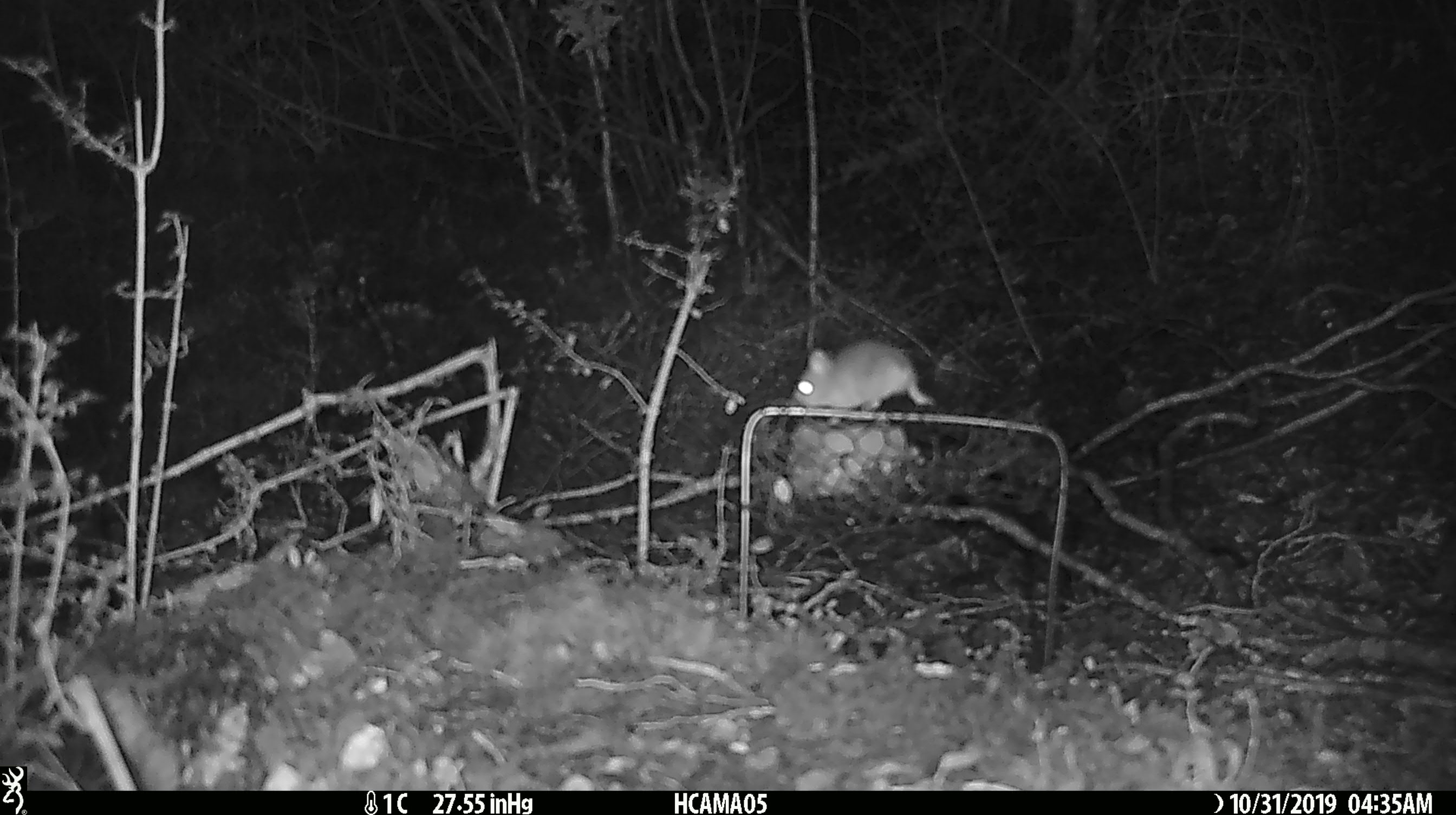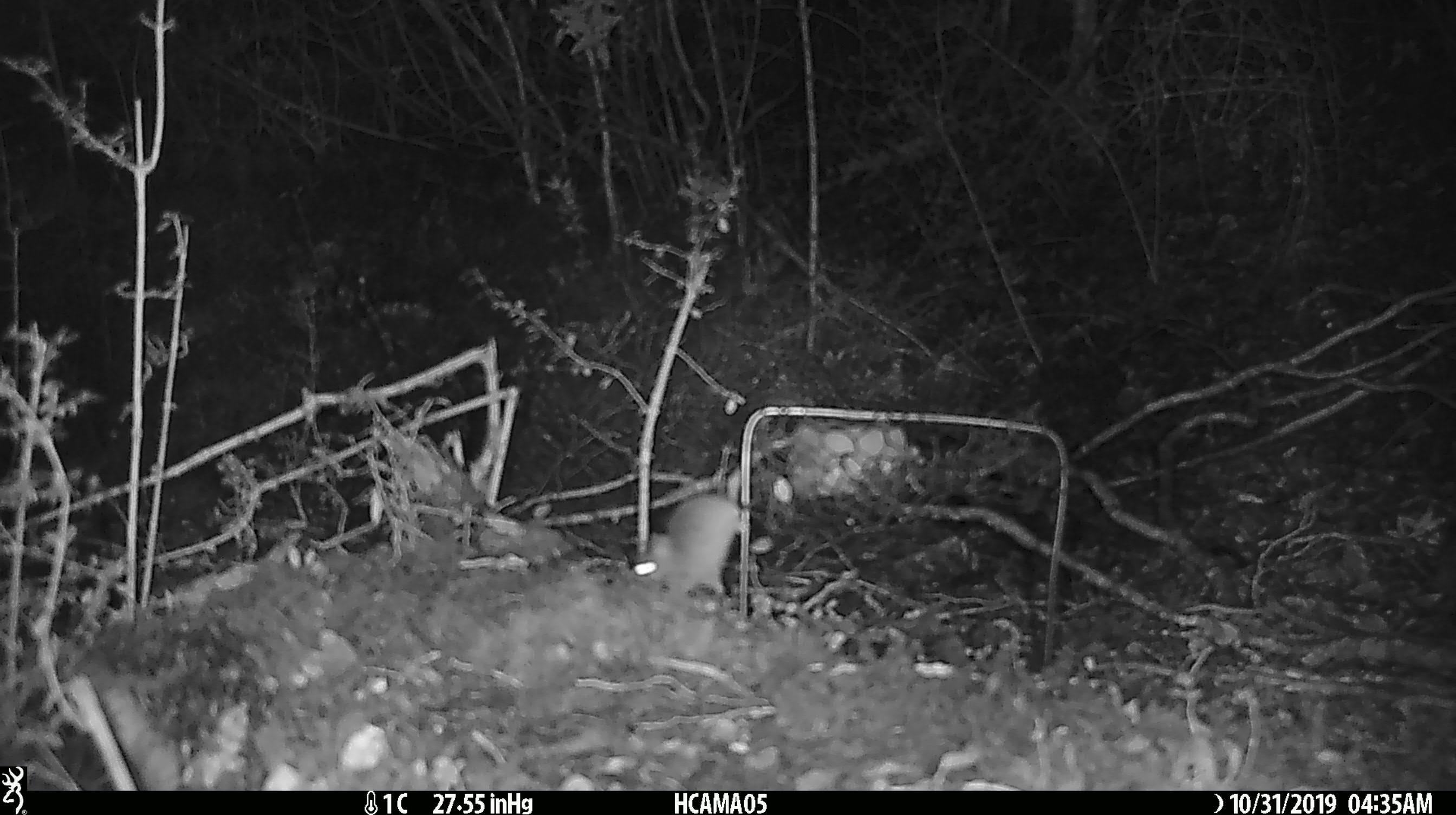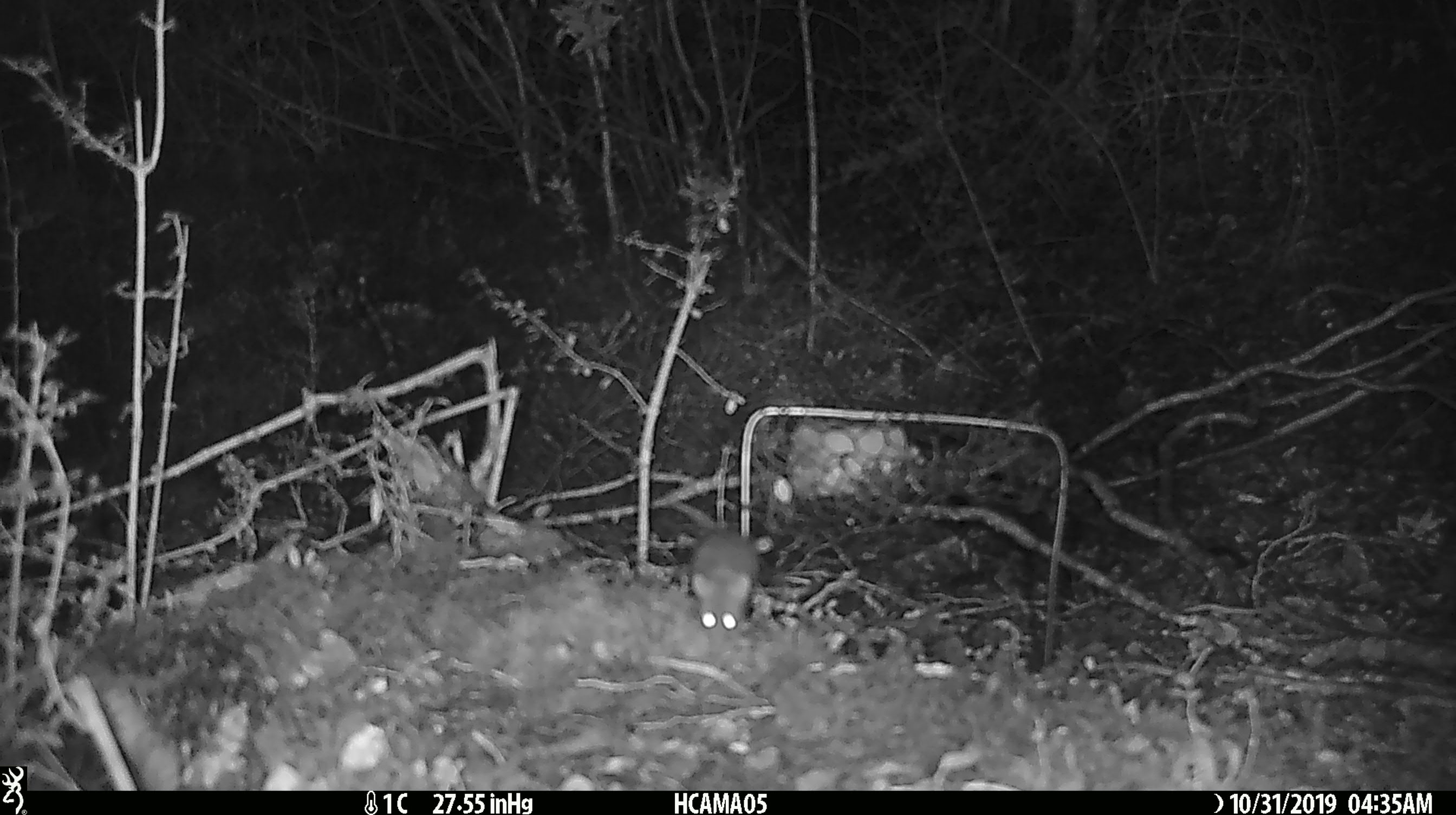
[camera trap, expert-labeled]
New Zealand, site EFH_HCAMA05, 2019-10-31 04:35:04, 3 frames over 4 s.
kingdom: Animalia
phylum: Chordata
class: Mammalia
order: Rodentia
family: Muridae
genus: Mus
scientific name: Mus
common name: mouse